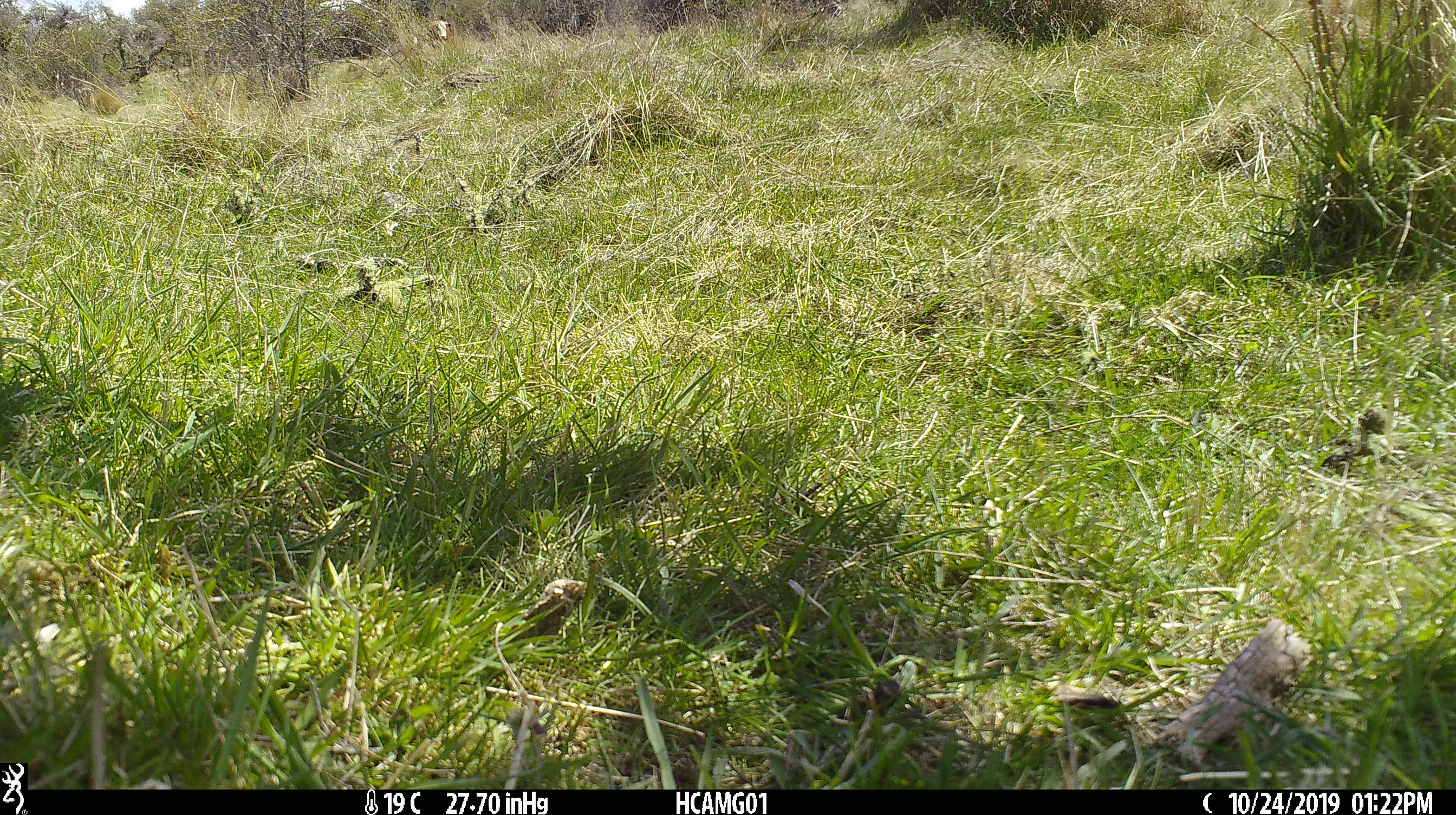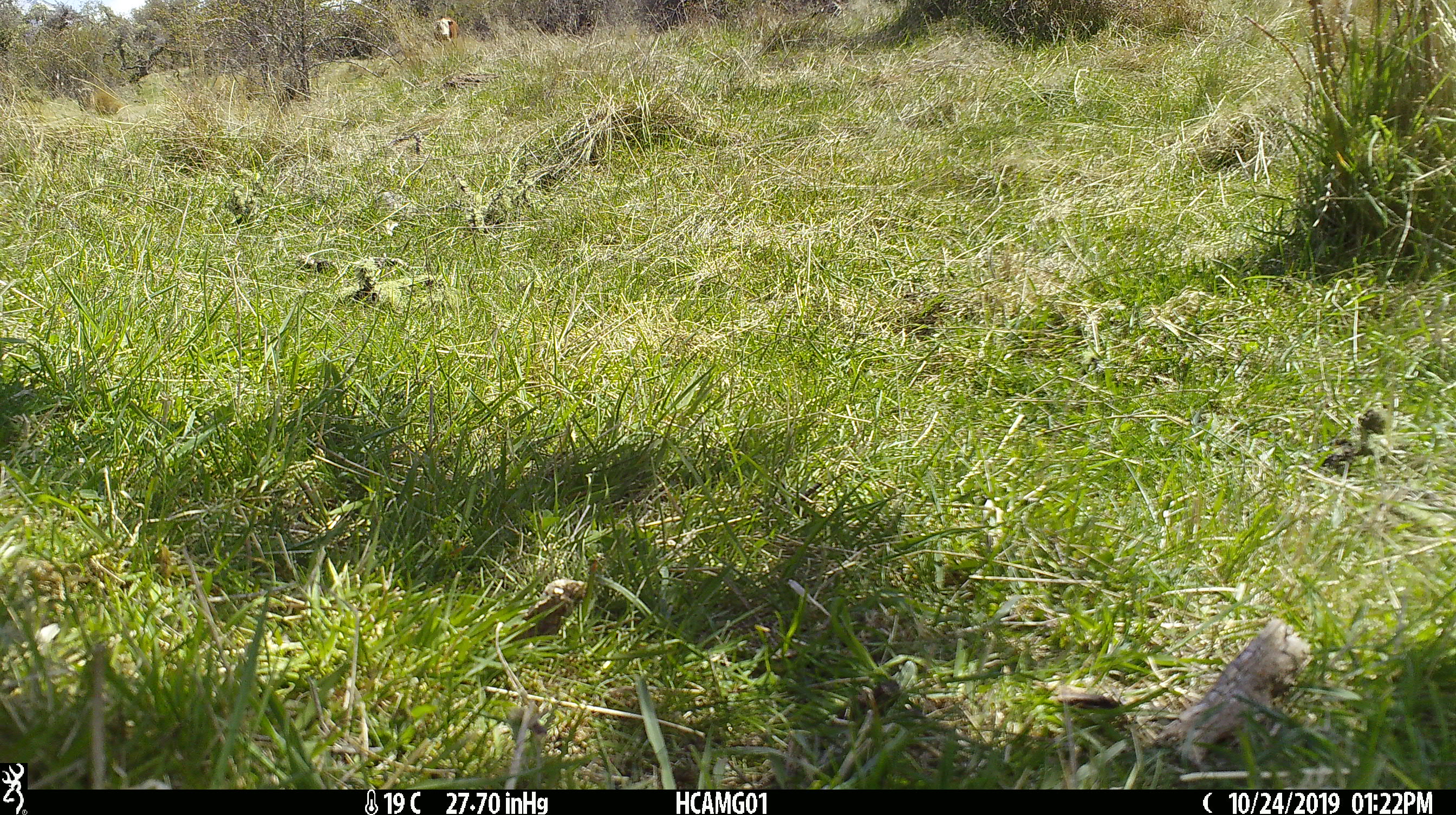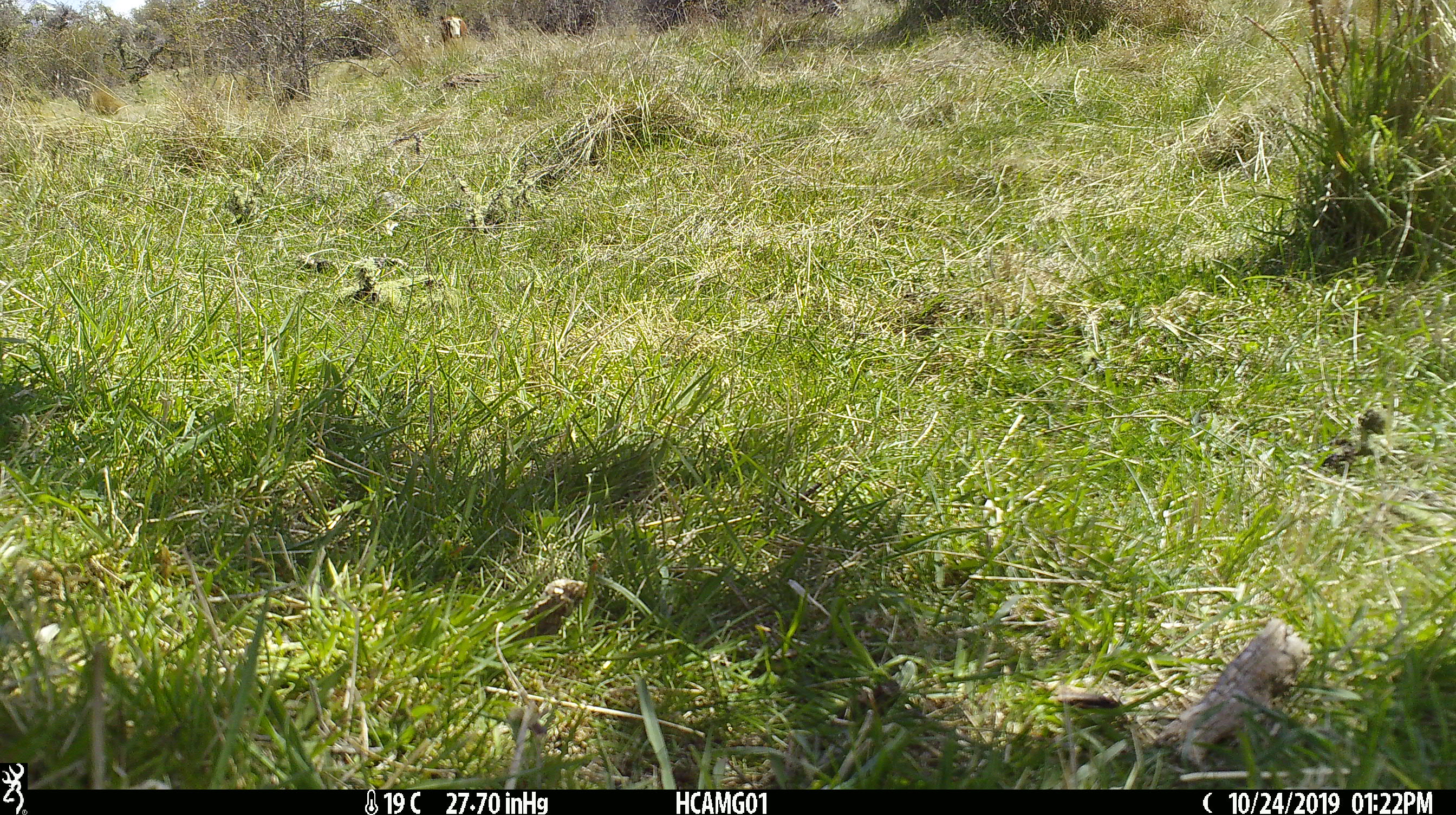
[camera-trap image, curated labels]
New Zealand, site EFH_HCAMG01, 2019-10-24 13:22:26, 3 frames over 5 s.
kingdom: Animalia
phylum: Chordata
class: Mammalia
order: Artiodactyla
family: Bovidae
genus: Bos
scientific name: Bos taurus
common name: domestic cow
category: cow